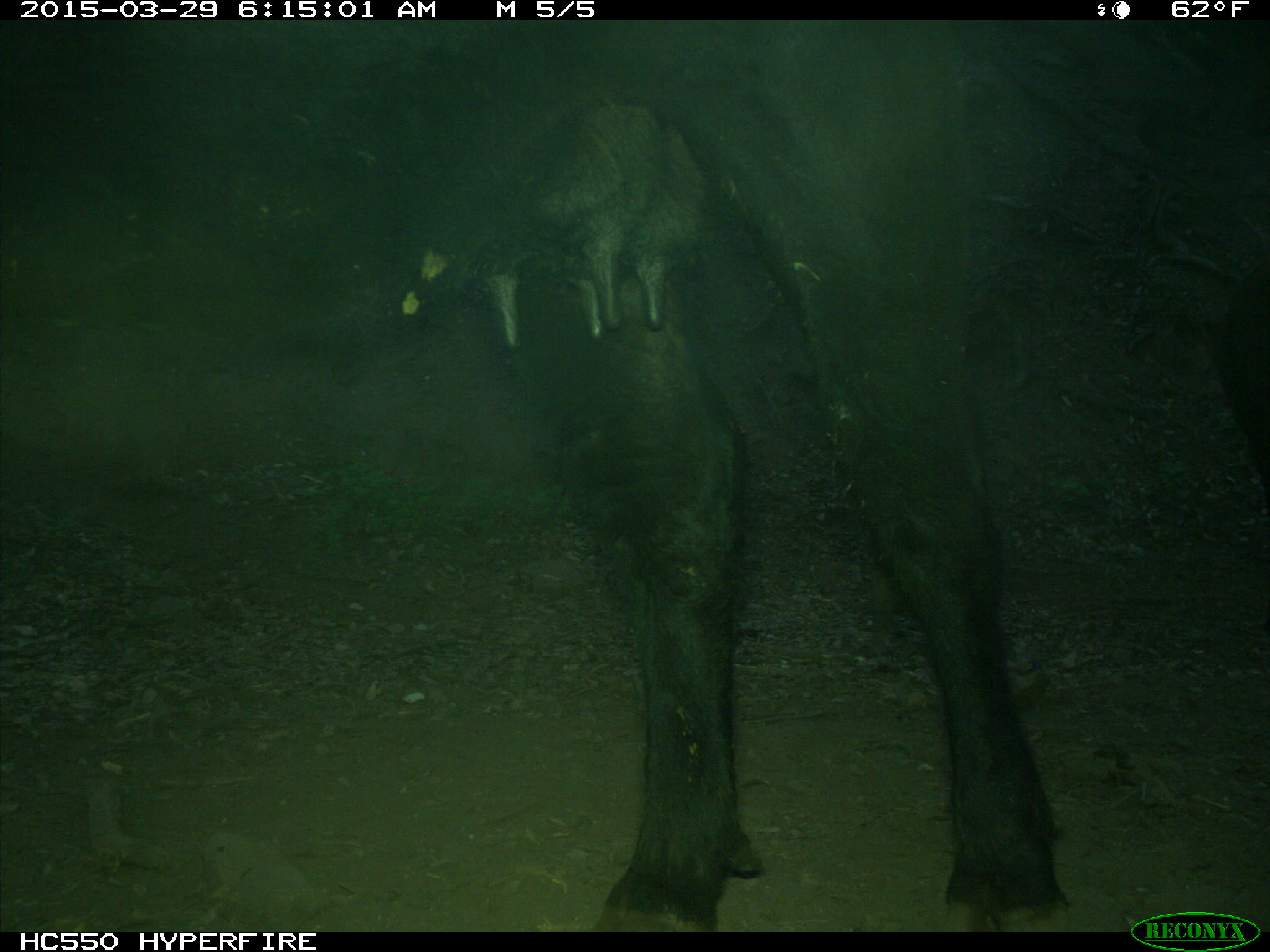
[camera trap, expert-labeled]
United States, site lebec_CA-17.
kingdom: Animalia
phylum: Chordata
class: Mammalia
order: Artiodactyla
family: Bovidae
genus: Bos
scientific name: Bos taurus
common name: domestic cow